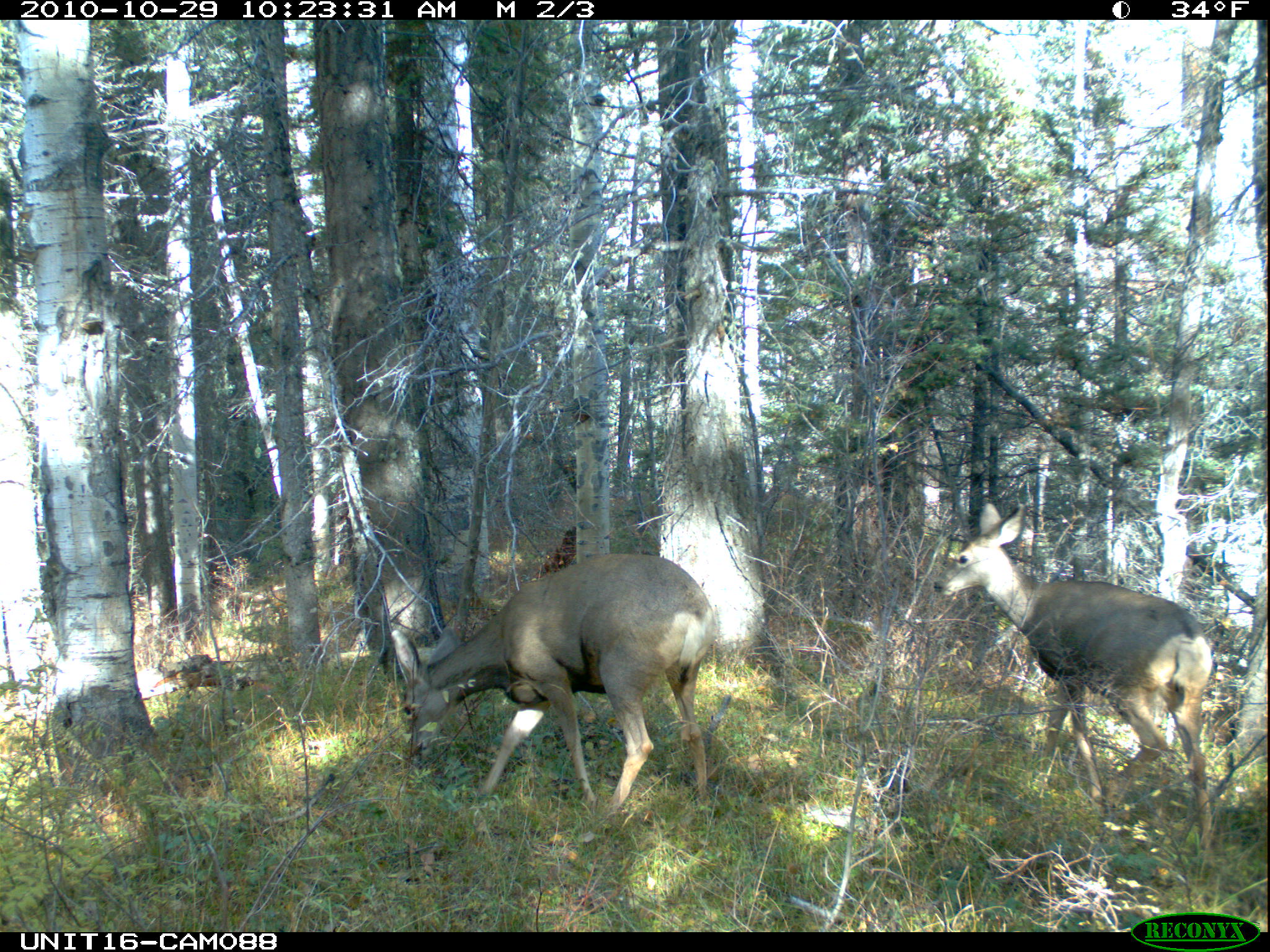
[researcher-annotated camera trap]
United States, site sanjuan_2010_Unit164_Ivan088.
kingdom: Animalia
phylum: Chordata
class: Mammalia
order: Artiodactyla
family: Cervidae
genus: Odocoileus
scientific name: Odocoileus hemionus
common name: mule deer